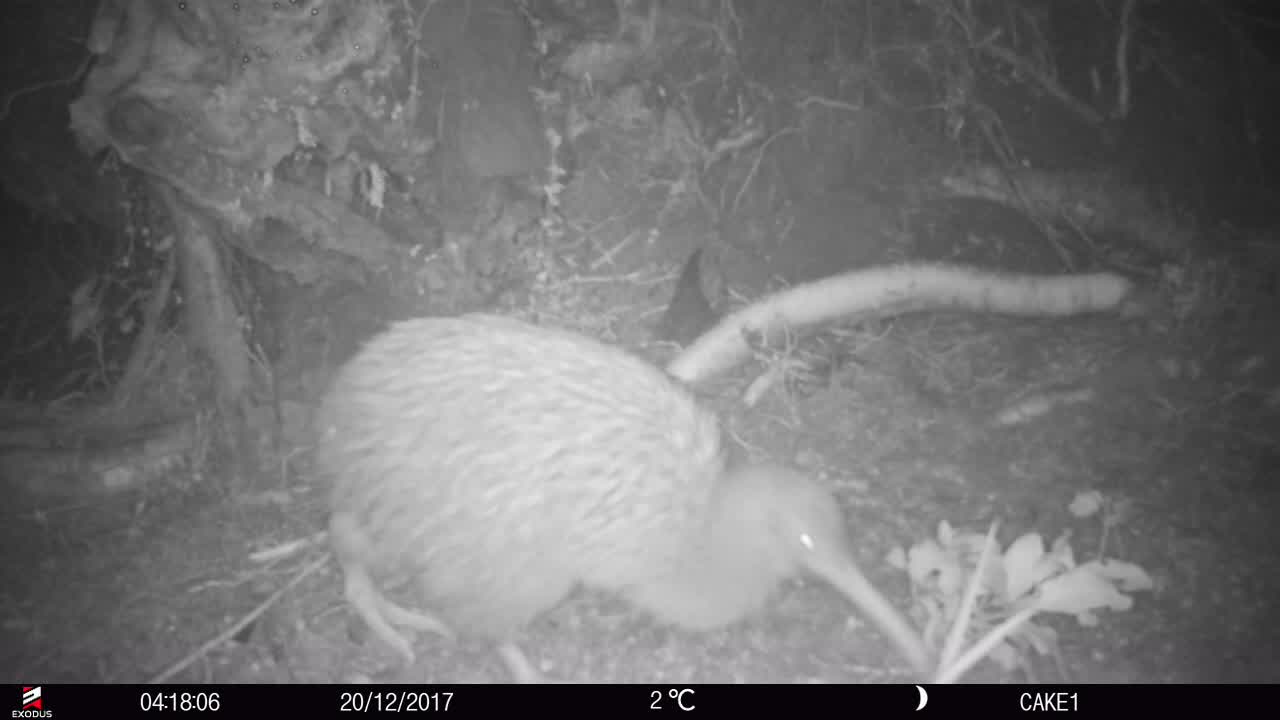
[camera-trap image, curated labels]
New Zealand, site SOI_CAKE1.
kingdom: Animalia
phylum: Chordata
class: Aves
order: Apterygiformes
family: Apterygidae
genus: Apteryx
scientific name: Apteryx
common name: kiwi